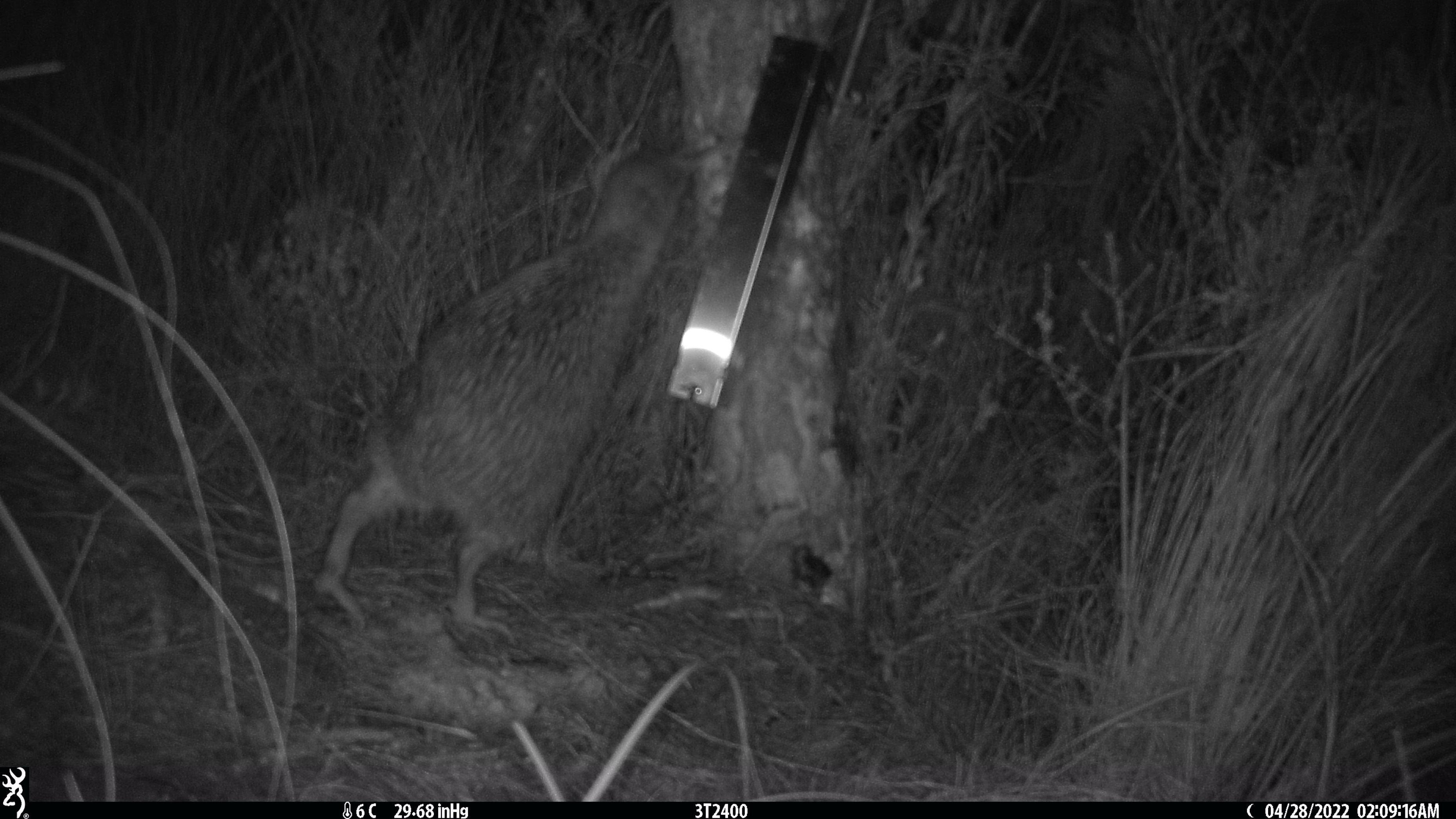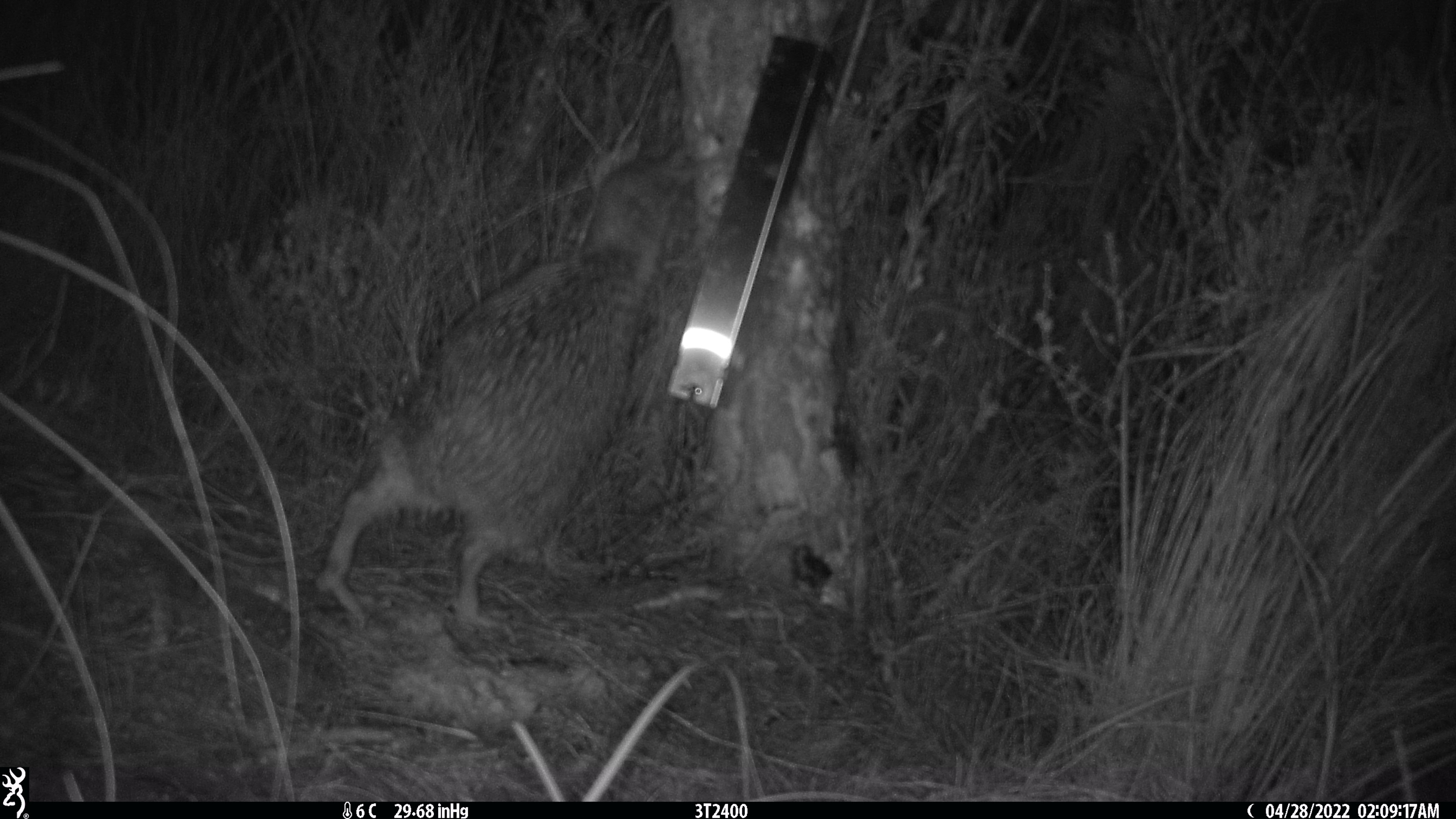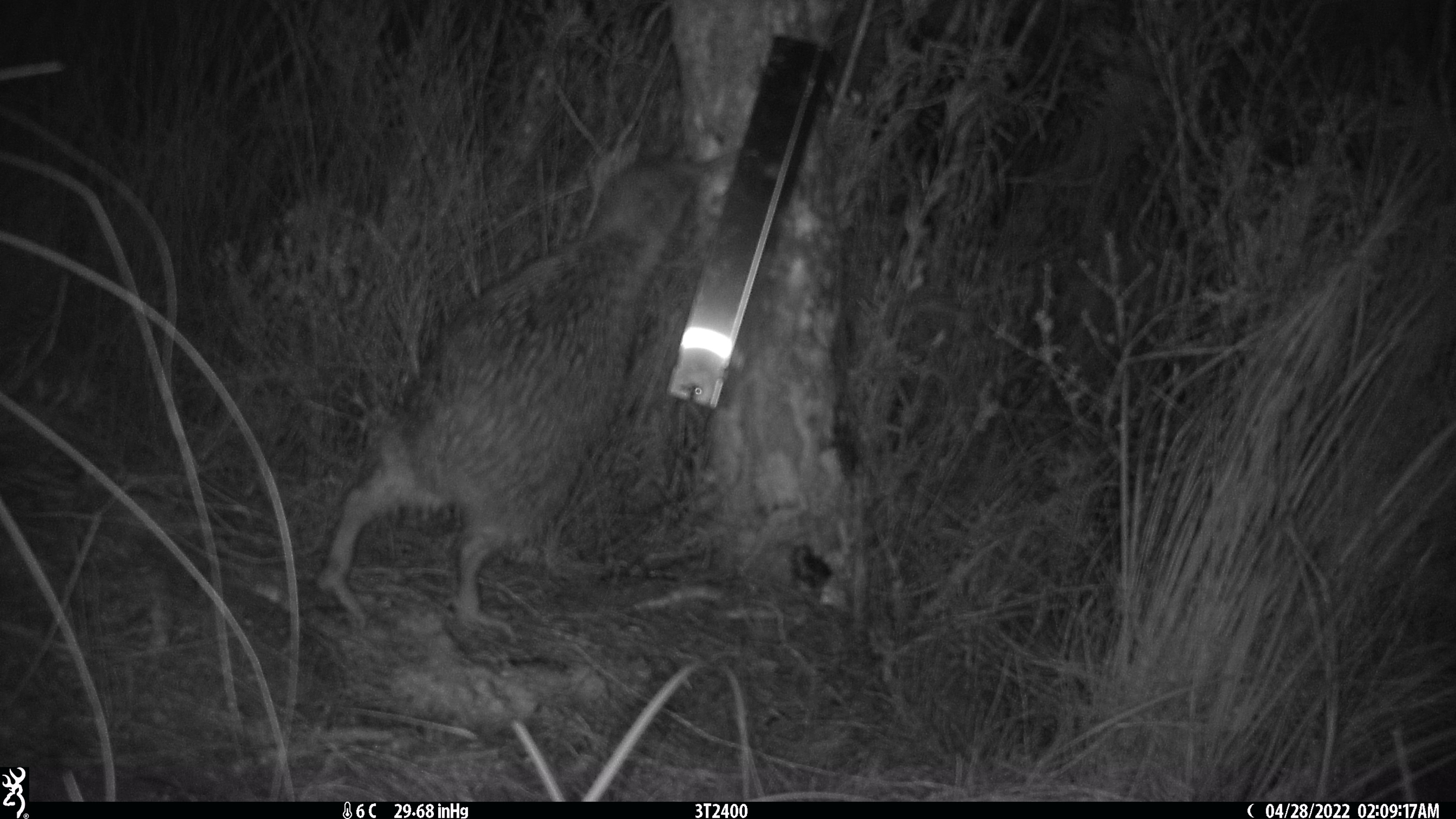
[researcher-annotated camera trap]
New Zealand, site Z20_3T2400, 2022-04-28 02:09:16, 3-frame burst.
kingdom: Animalia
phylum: Chordata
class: Aves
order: Apterygiformes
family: Apterygidae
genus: Apteryx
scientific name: Apteryx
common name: kiwi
Kiwi (Apteryx).